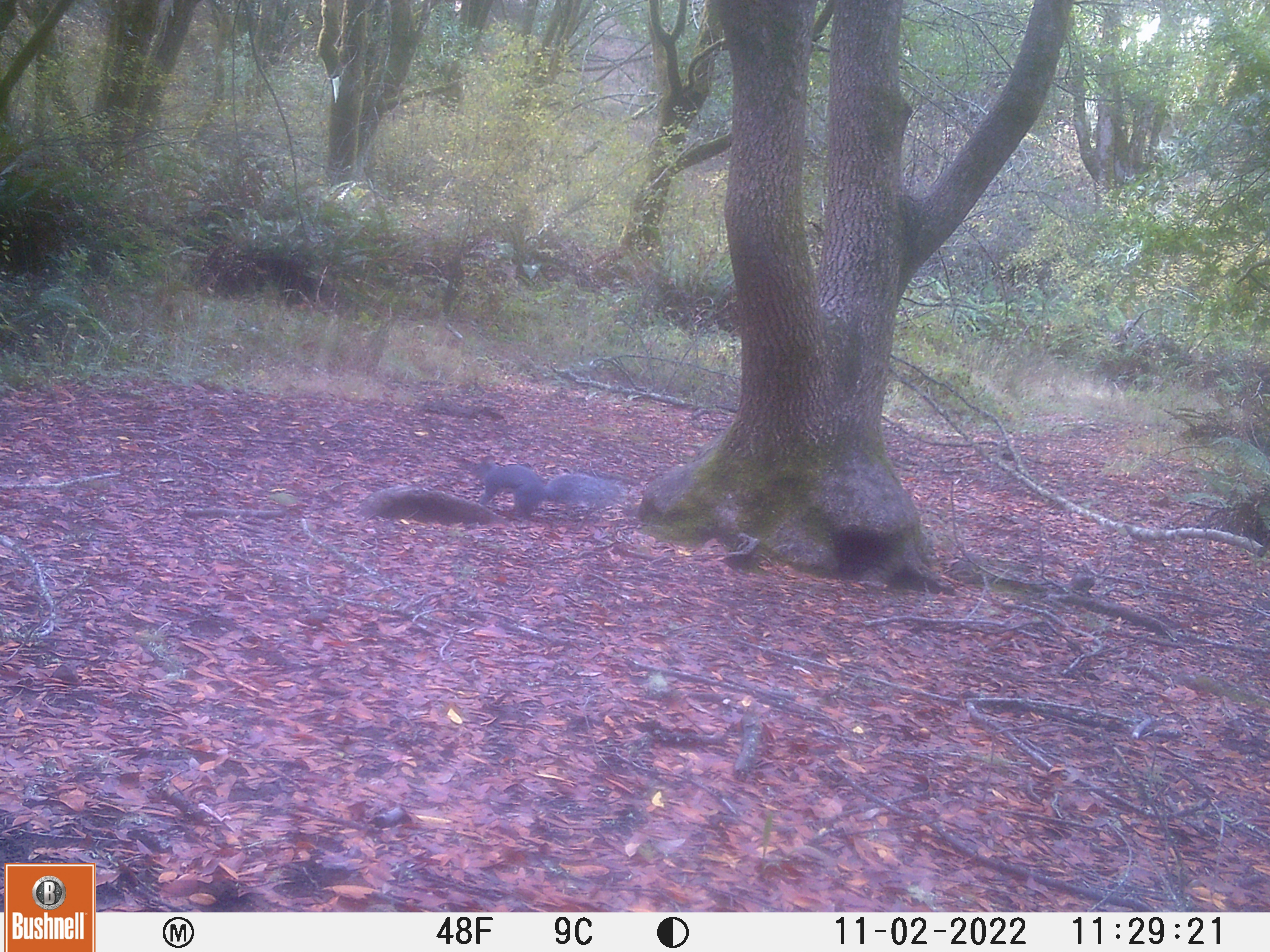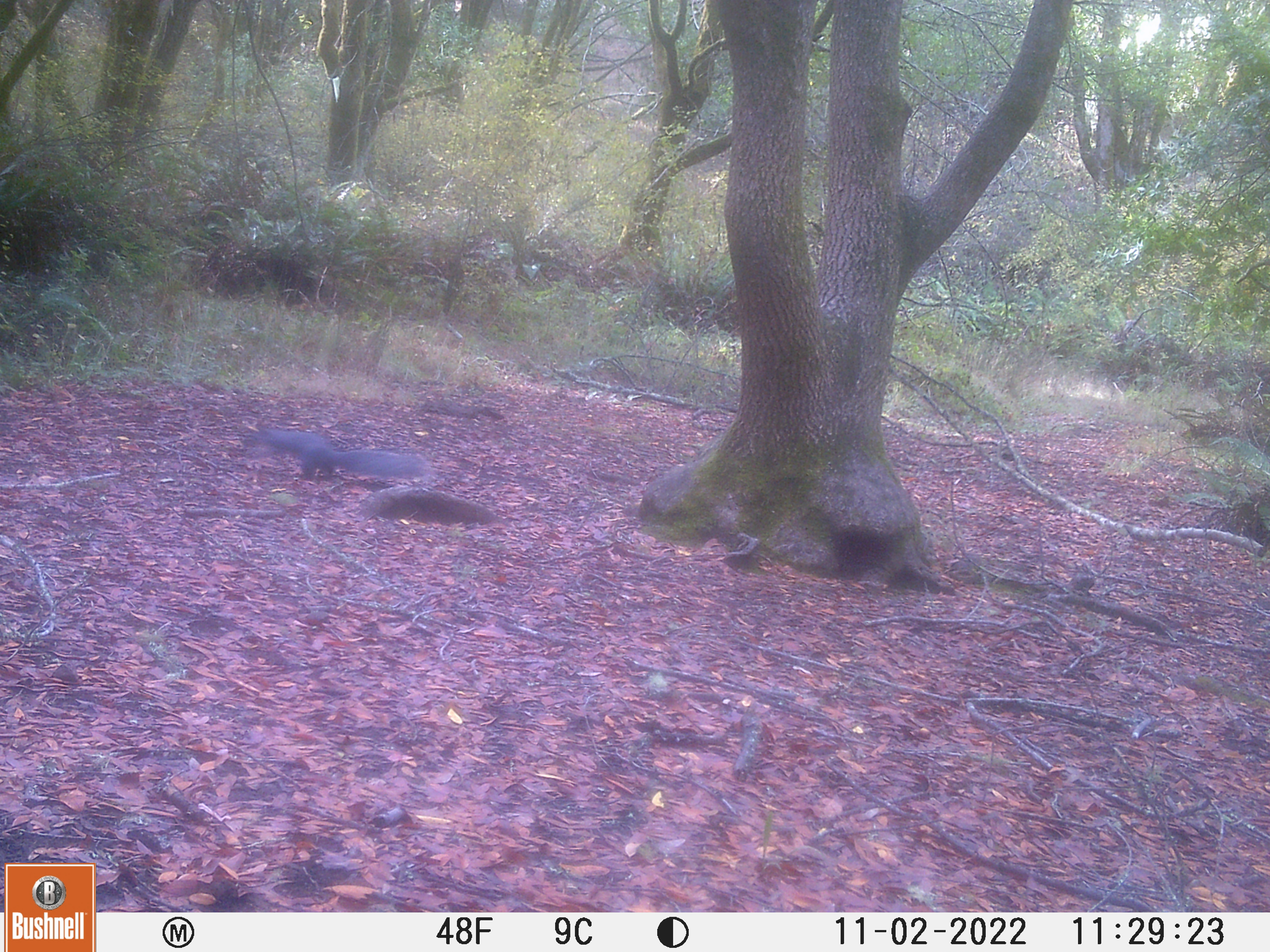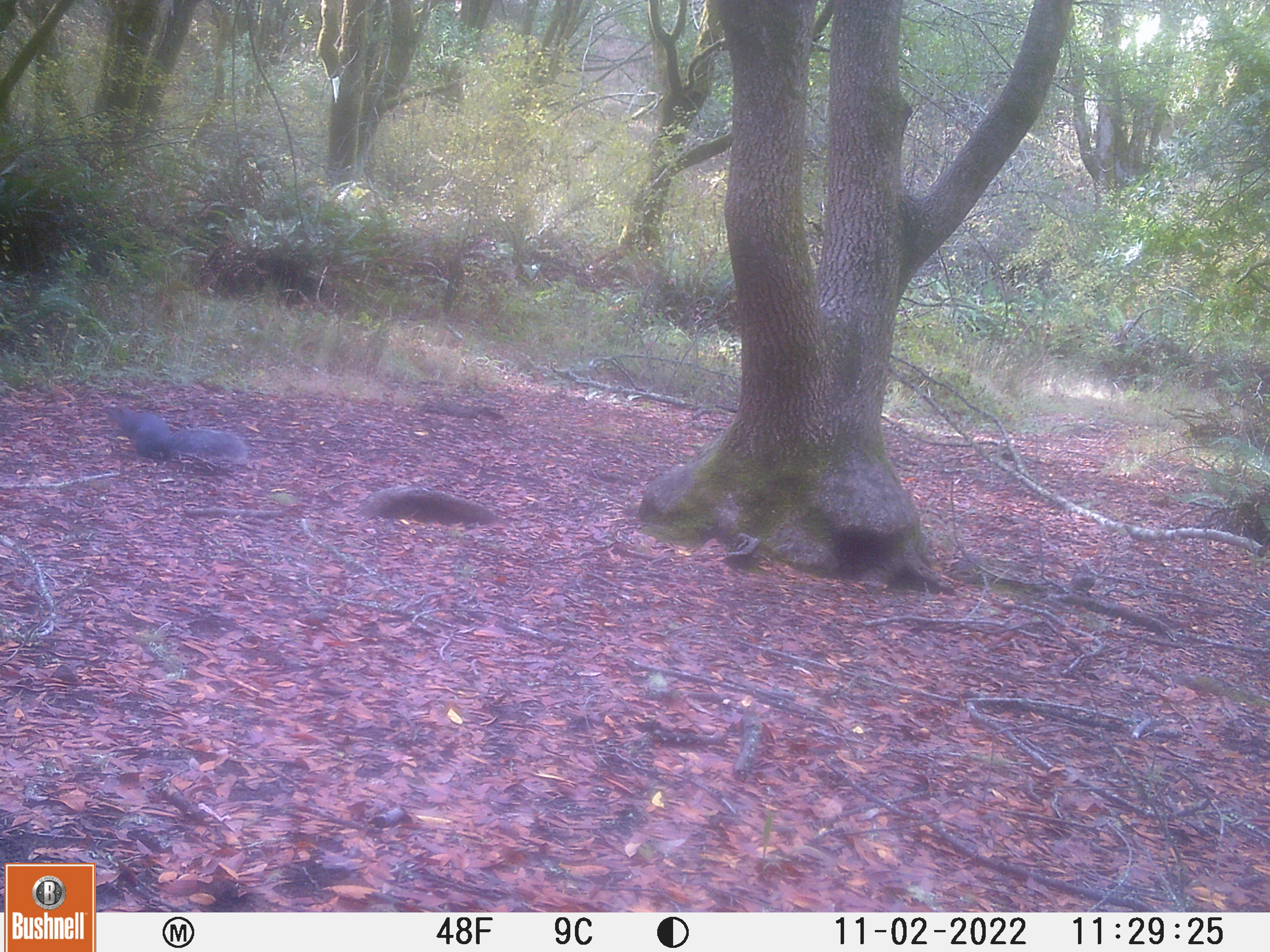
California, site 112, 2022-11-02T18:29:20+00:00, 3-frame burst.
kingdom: Animalia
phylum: Chordata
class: Mammalia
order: Rodentia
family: Sciuridae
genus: Sciurus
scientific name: Sciurus griseus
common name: western gray squirrel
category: western grey squirrel